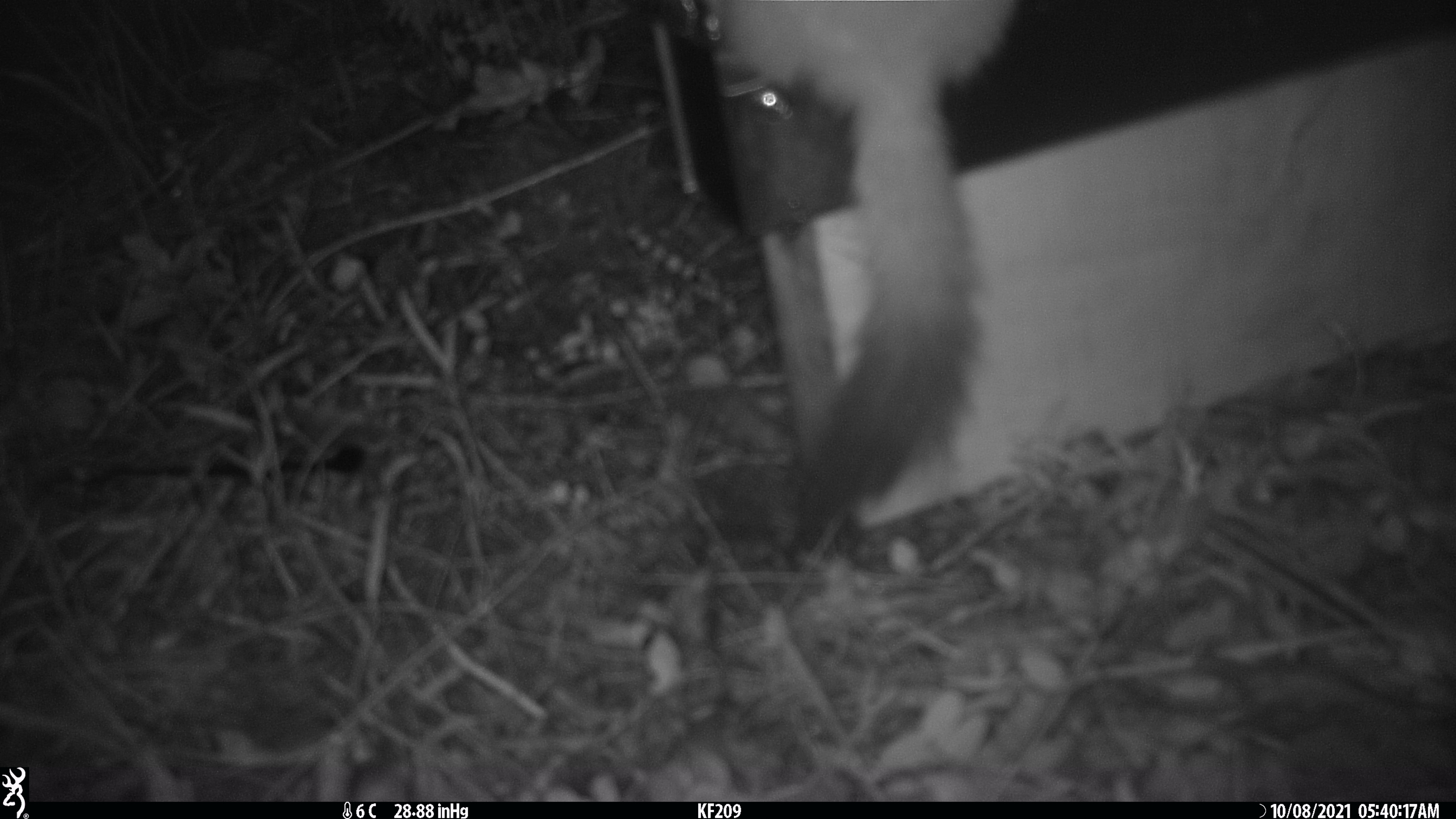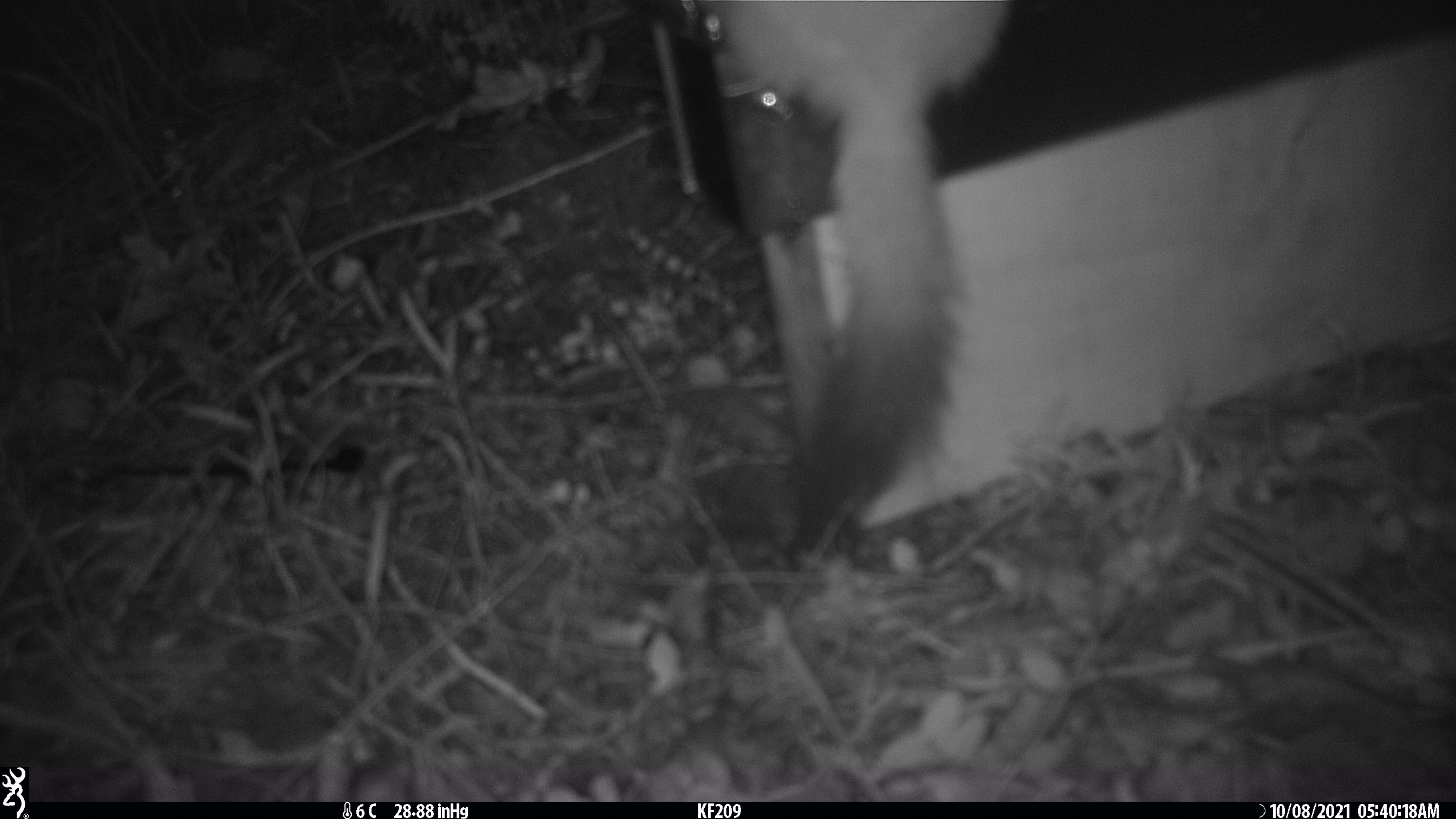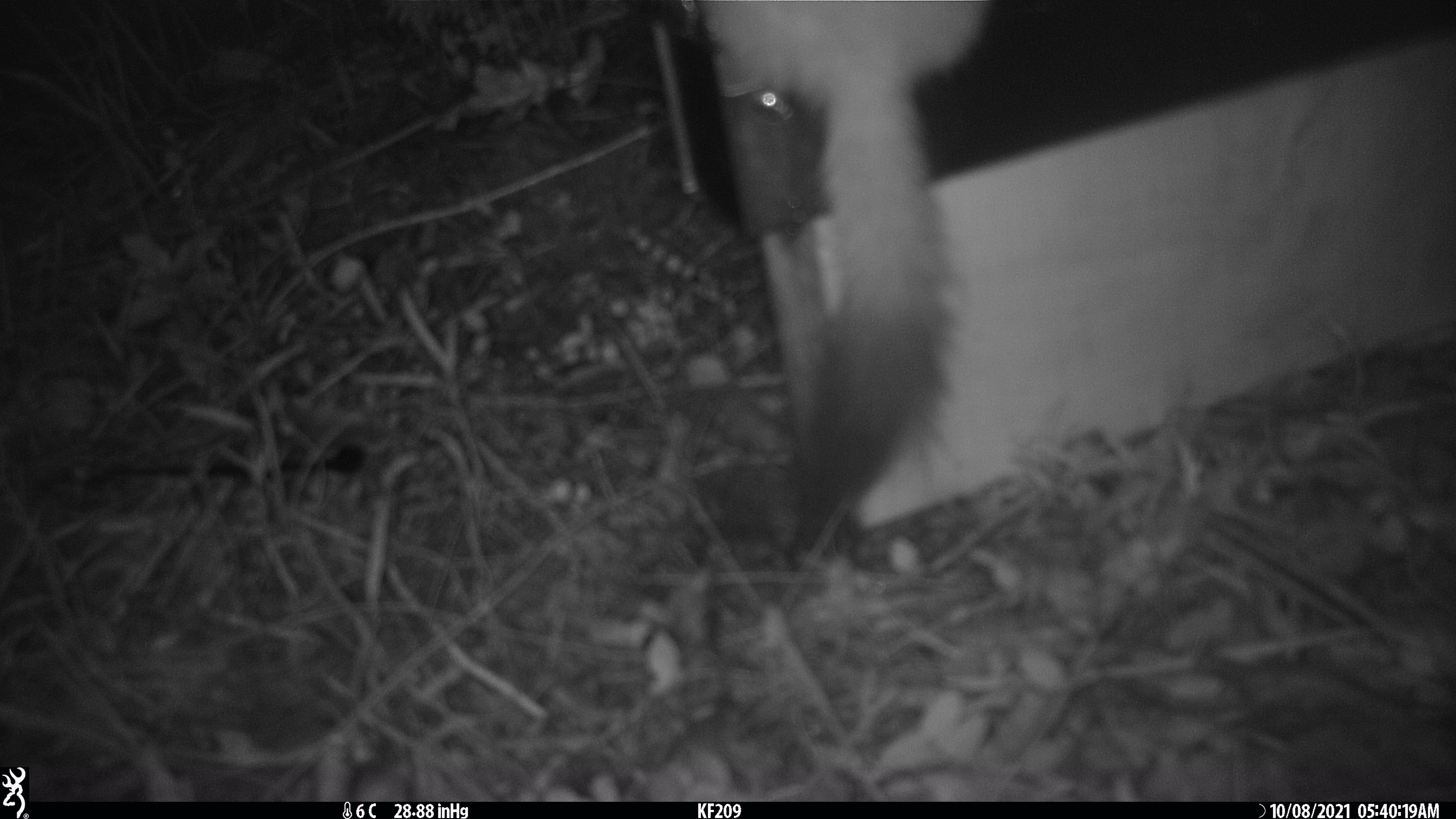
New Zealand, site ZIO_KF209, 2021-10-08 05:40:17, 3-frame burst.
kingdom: Animalia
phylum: Chordata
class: Mammalia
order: Carnivora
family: Mustelidae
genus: Mustela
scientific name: Mustela erminea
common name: stoat